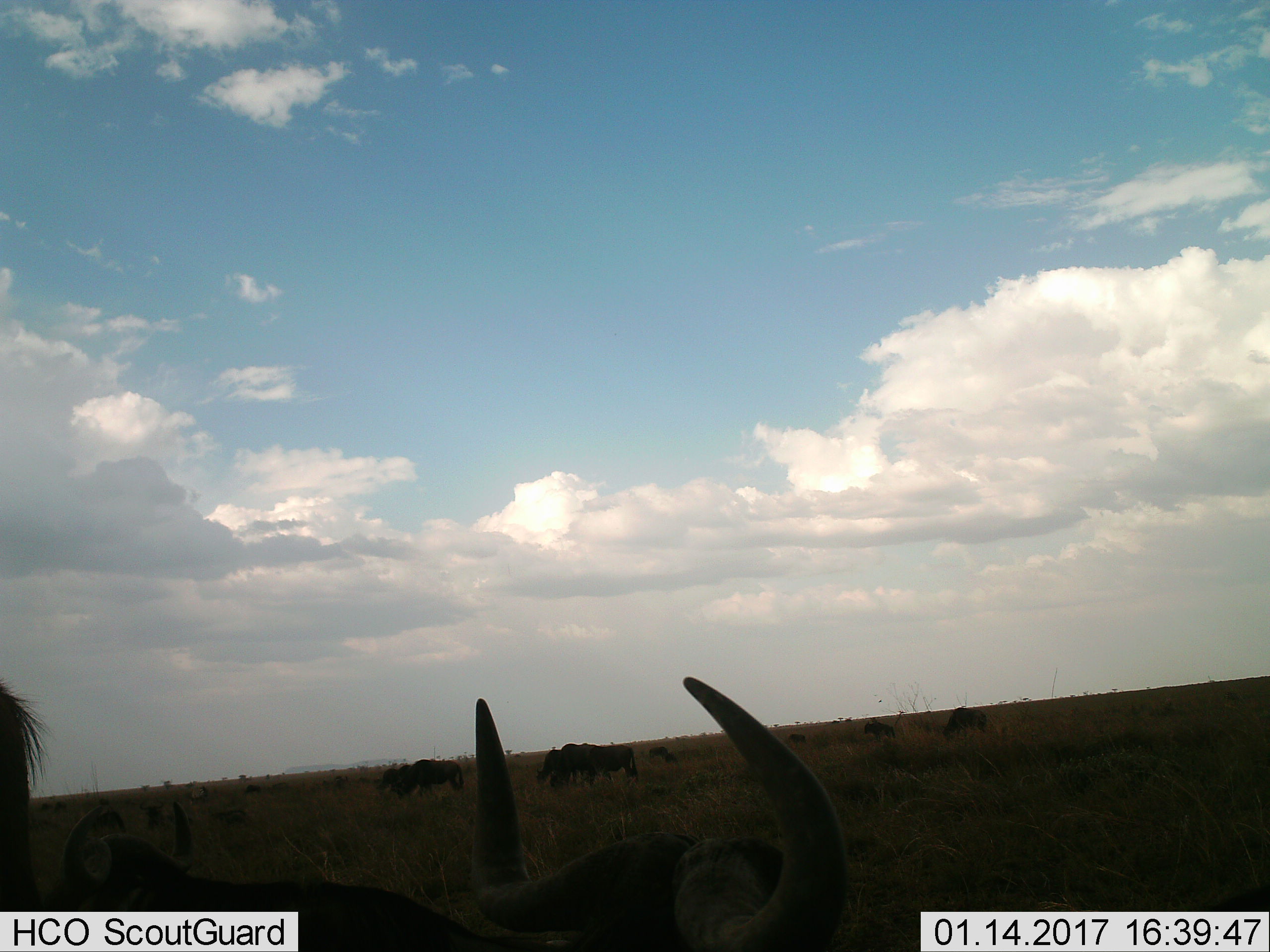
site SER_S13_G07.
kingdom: Animalia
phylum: Chordata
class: Mammalia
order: Artiodactyla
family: Bovidae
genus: Connochaetes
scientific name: Connochaetes taurinus taurinus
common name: blue wildebeest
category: wildebeestblue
Wildebeestblue (blue wildebeest) (Connochaetes taurinus taurinus), count 10. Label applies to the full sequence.